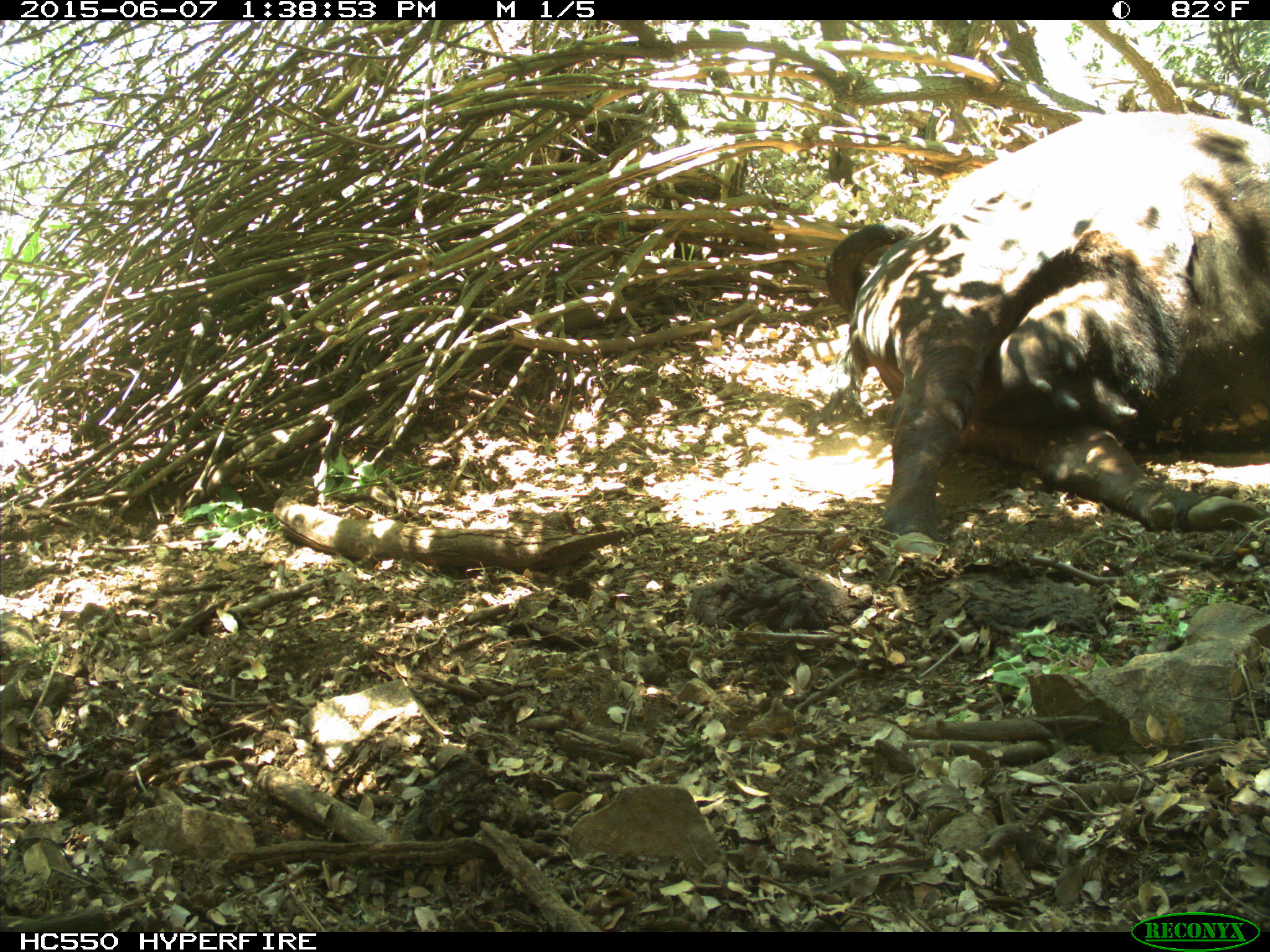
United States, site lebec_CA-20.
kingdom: Animalia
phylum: Chordata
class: Mammalia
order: Artiodactyla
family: Bovidae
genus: Bos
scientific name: Bos taurus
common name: domestic cow